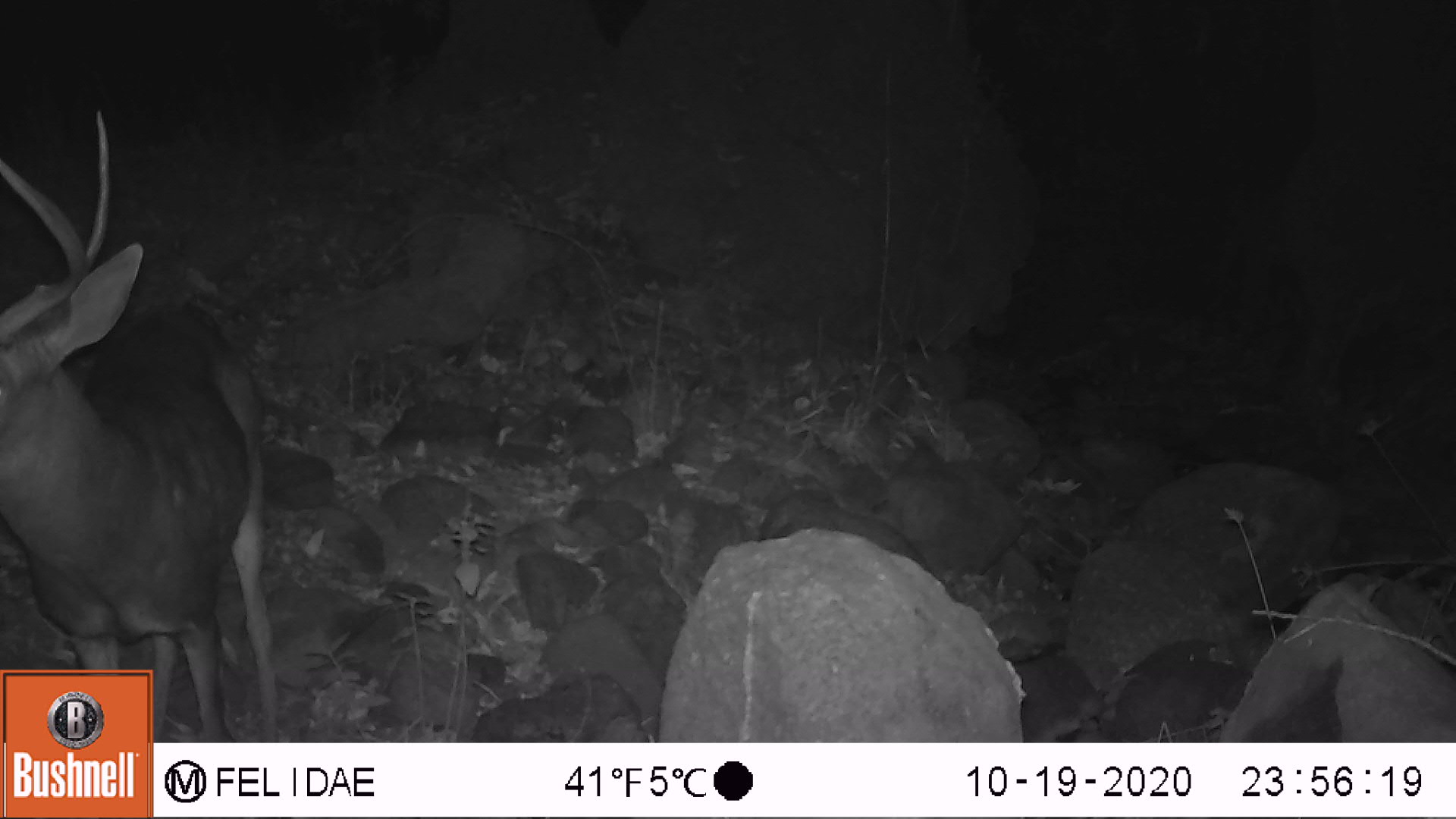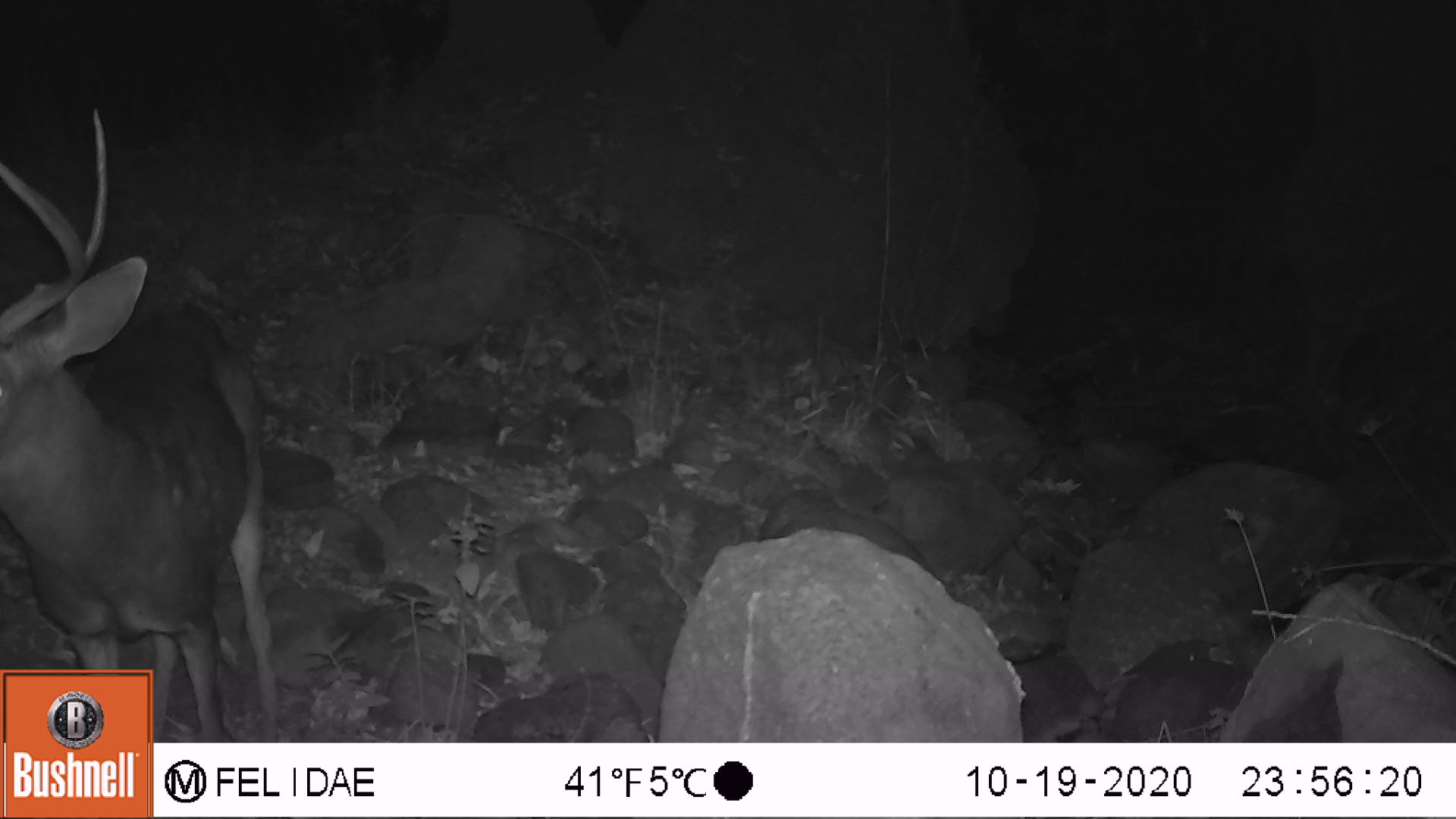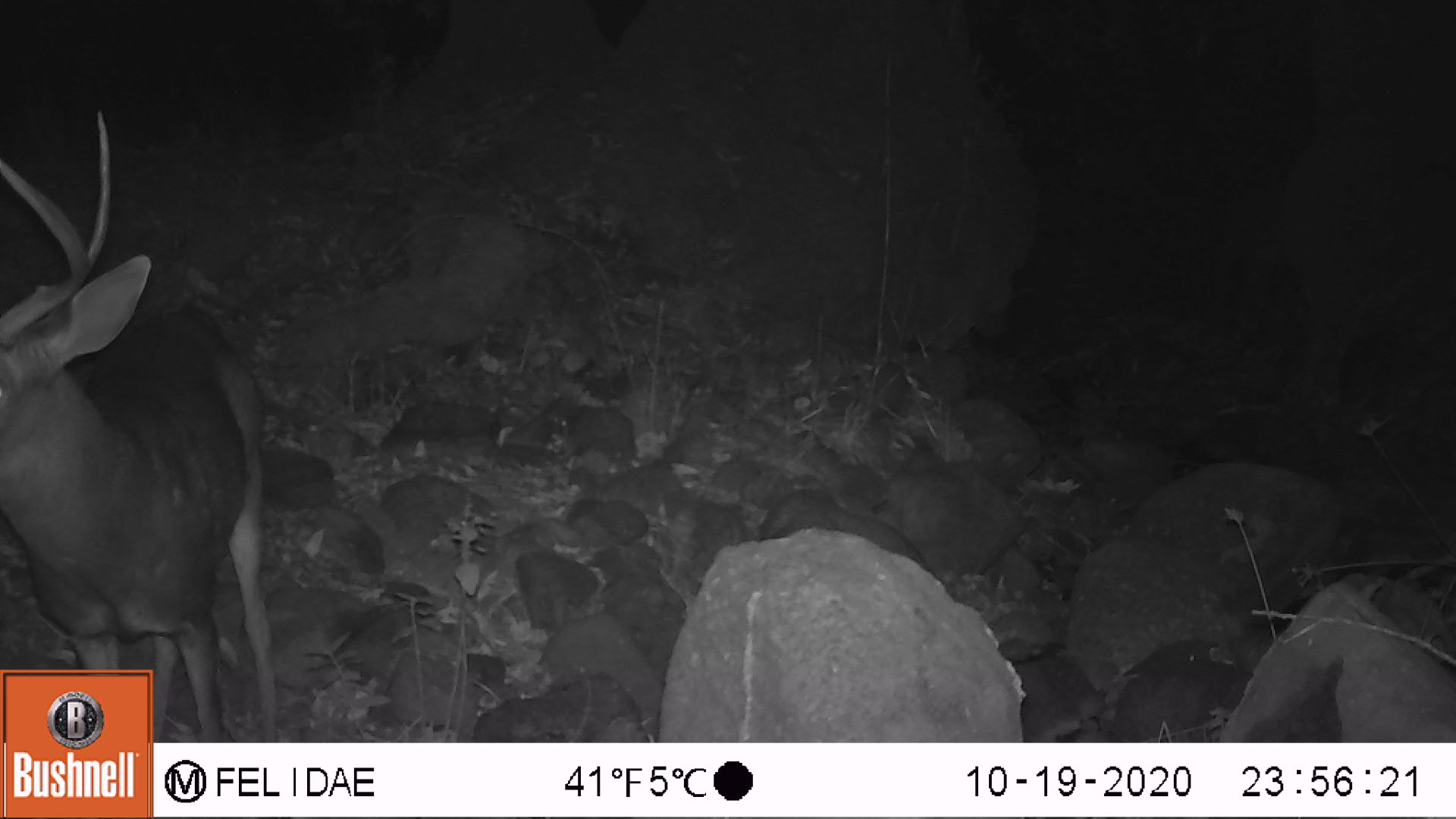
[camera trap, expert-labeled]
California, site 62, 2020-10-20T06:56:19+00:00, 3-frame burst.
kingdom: Animalia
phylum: Chordata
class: Mammalia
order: Artiodactyla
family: Cervidae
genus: Odocoileus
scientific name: Odocoileus hemionus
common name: mule deer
Mule deer (Odocoileus hemionus).